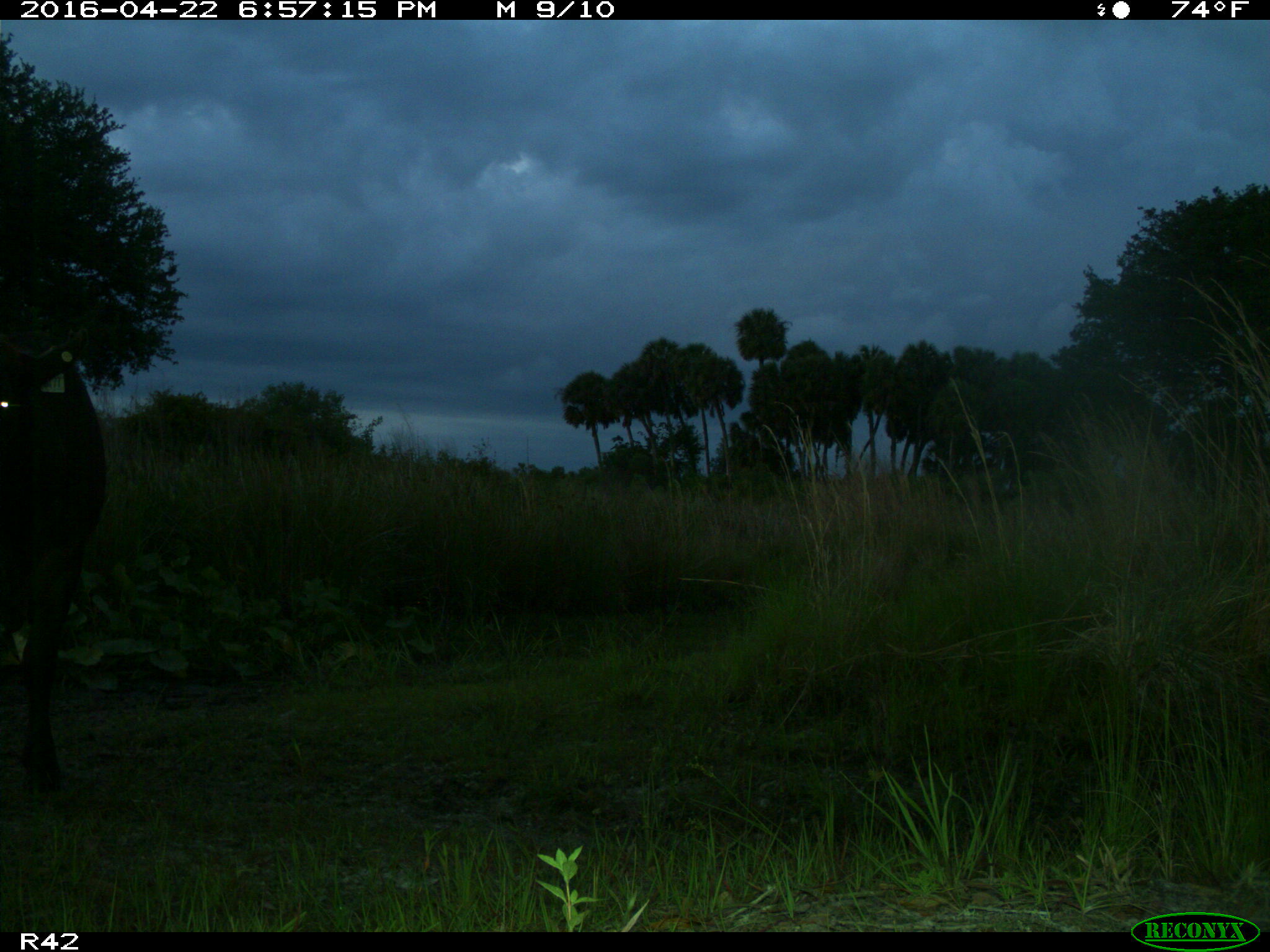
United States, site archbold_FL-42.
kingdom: Animalia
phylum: Chordata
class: Mammalia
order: Artiodactyla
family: Bovidae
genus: Bos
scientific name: Bos taurus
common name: domestic cow